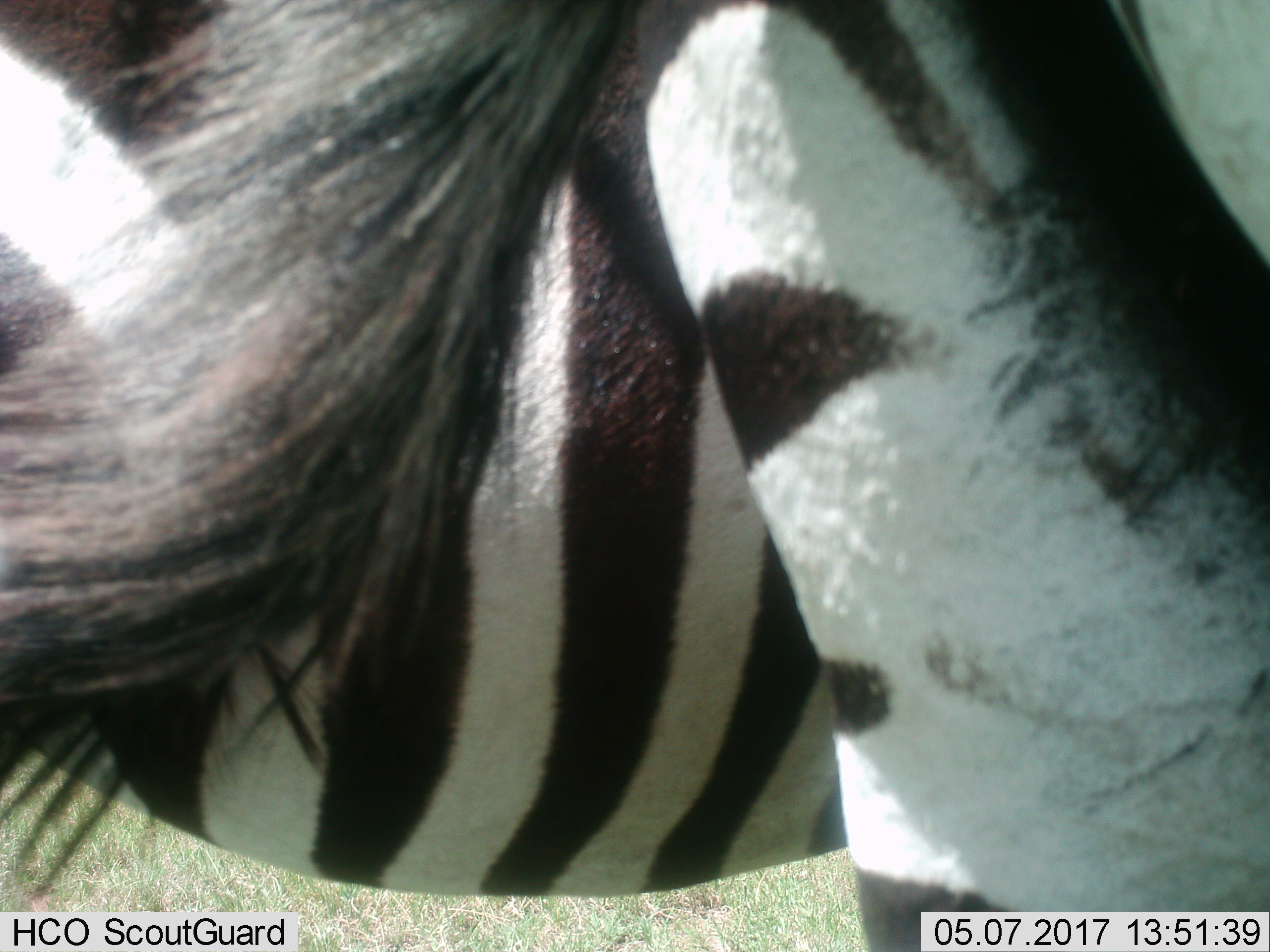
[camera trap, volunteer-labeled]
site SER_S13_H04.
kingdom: Animalia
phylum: Chordata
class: Mammalia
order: Perissodactyla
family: Equidae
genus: Equus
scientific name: Equus quagga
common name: plains zebra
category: zebraplains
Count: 1.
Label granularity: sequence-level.